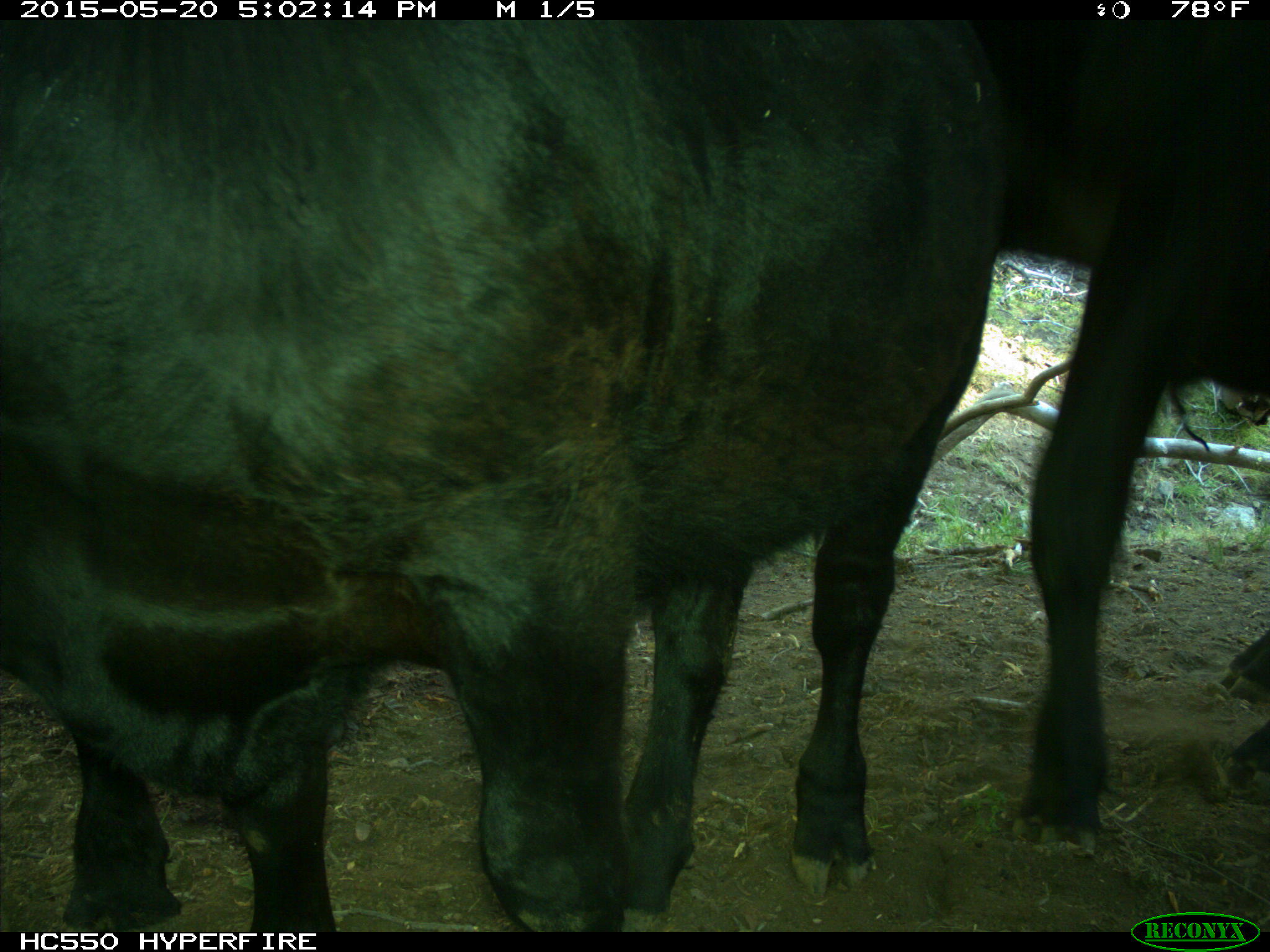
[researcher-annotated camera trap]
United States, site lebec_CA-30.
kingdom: Animalia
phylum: Chordata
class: Mammalia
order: Artiodactyla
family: Bovidae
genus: Bos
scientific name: Bos taurus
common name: domestic cow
Bos taurus (domestic cow).